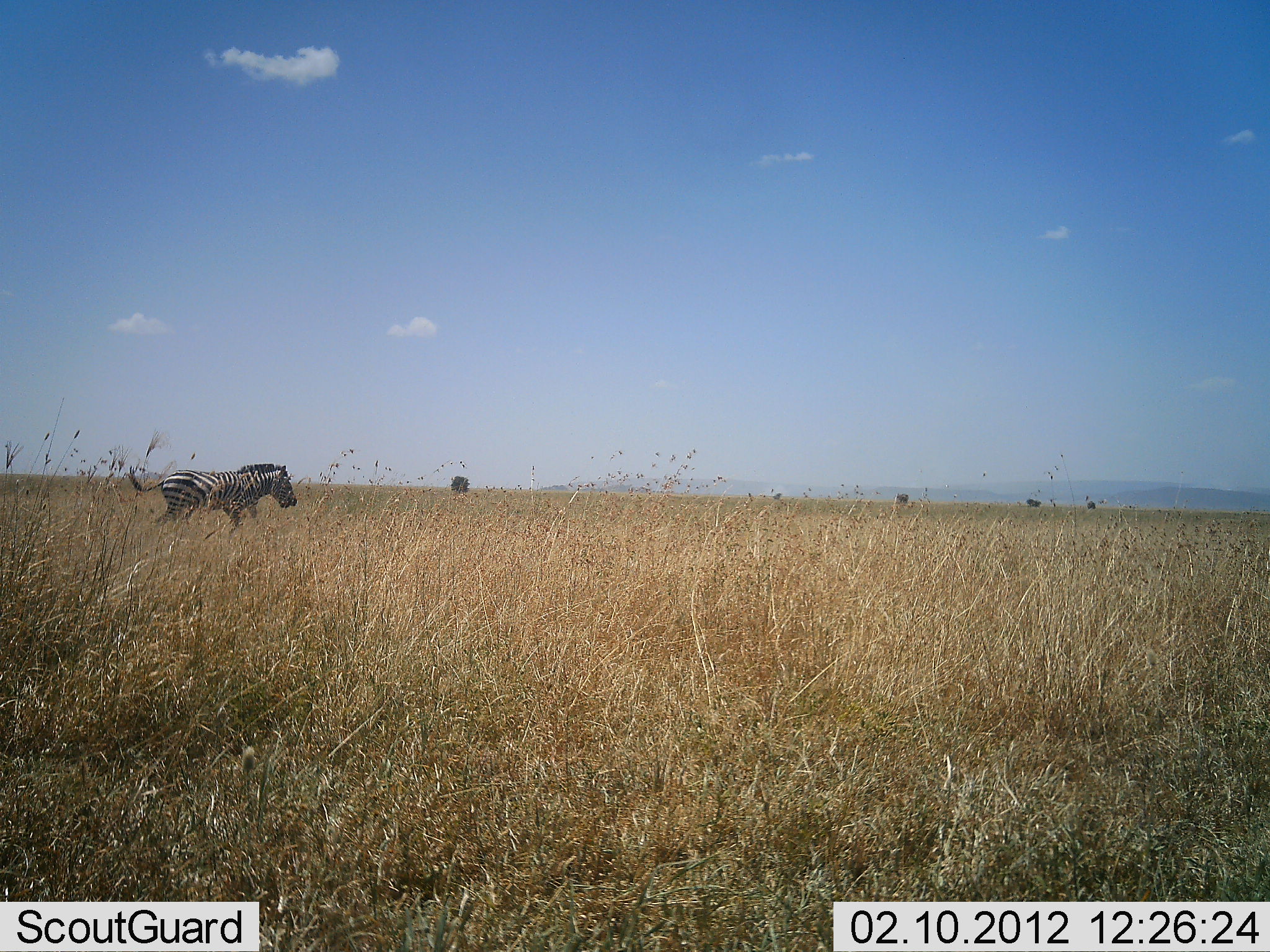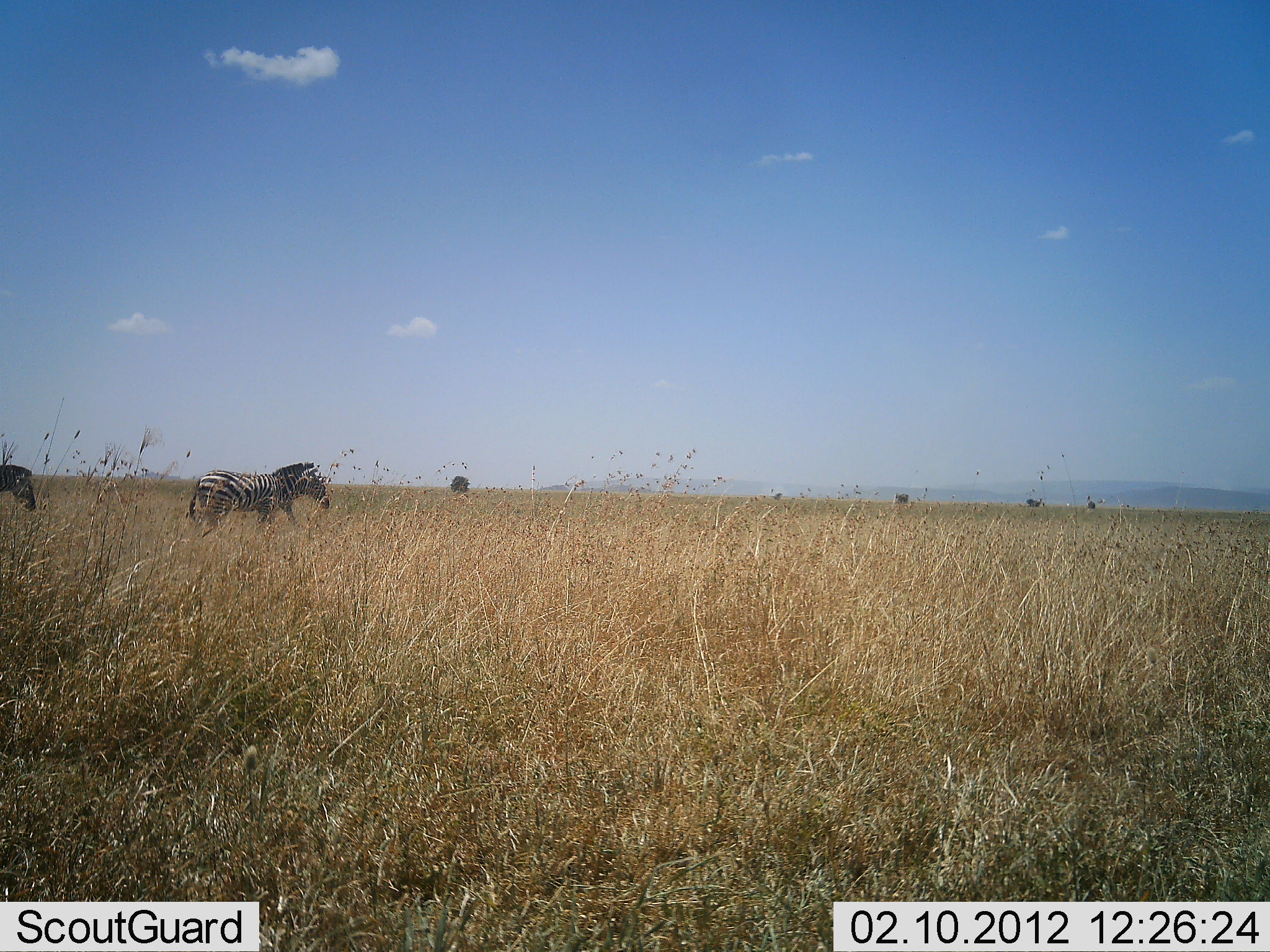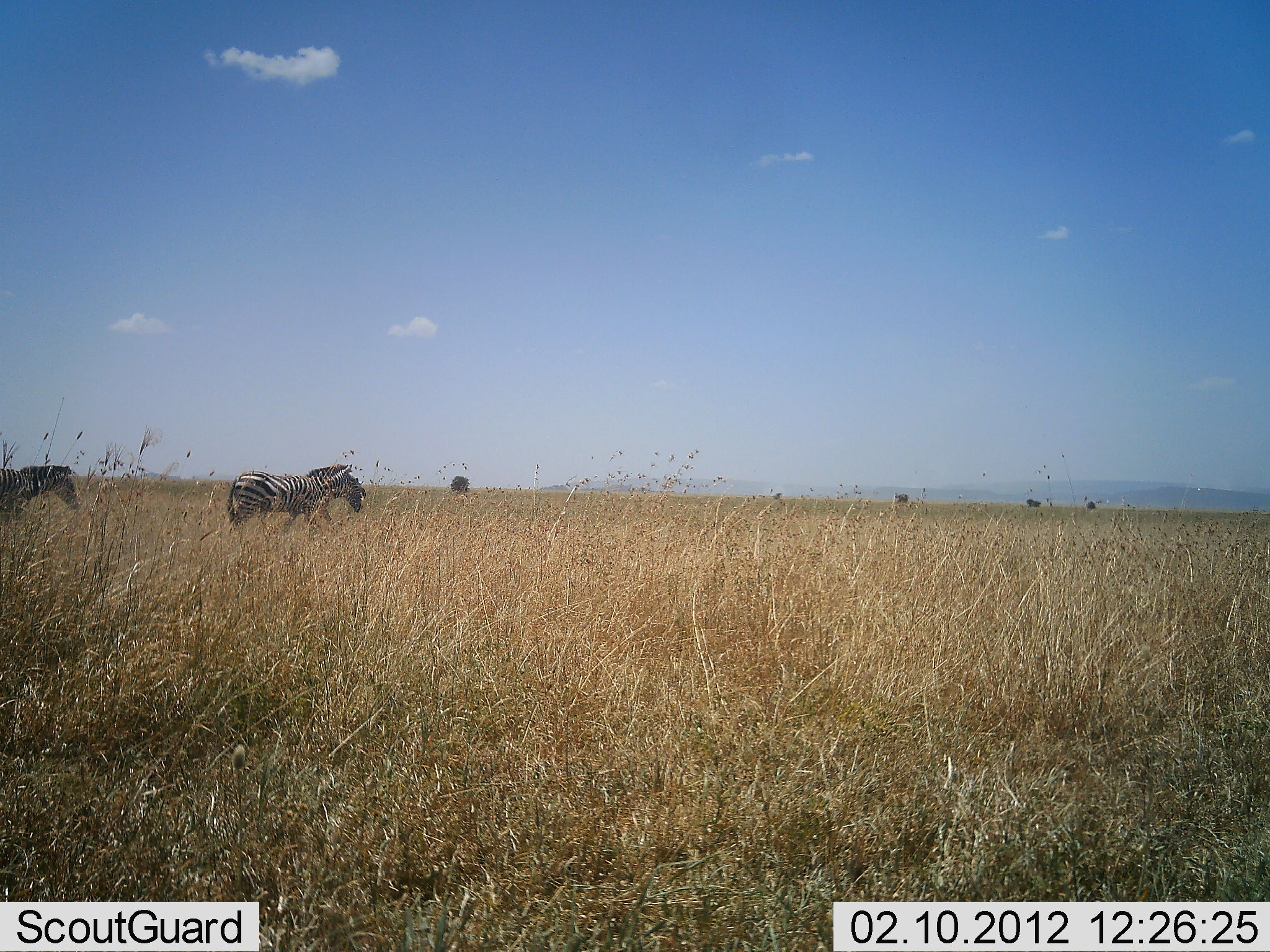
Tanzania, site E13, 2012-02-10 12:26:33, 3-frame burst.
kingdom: Animalia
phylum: Chordata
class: Mammalia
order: Perissodactyla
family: Equidae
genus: Equus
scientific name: Equus quagga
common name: plains zebra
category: zebra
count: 2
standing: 7%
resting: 0%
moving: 93%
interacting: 0%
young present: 0%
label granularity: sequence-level